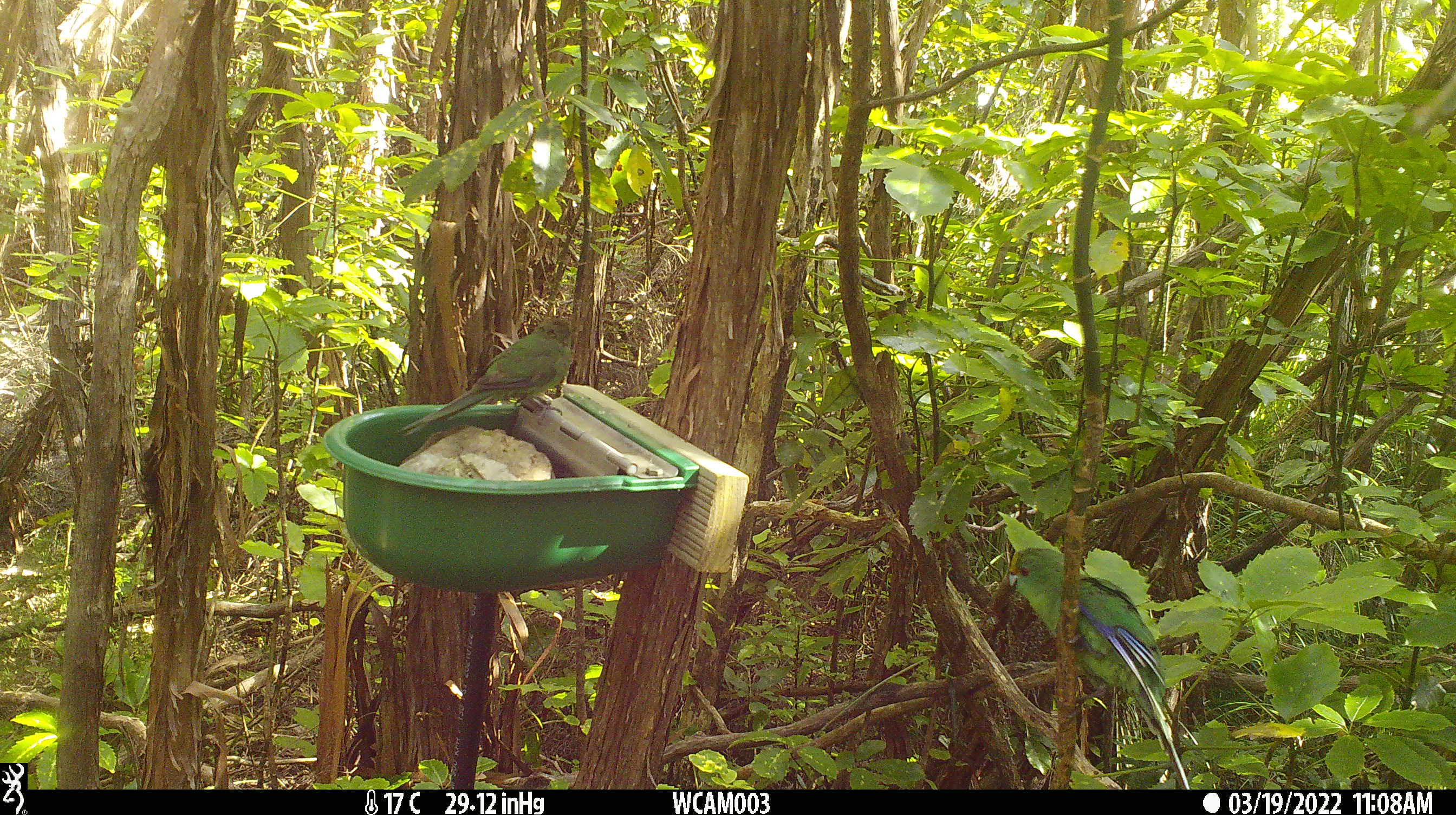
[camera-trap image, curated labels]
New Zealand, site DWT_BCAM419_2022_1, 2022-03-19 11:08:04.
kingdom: Animalia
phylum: Chordata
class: Aves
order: Psittaciformes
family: Psittaculidae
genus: Cyanoramphus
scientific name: Cyanoramphus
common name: parakeet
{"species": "parakeet (Cyanoramphus)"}